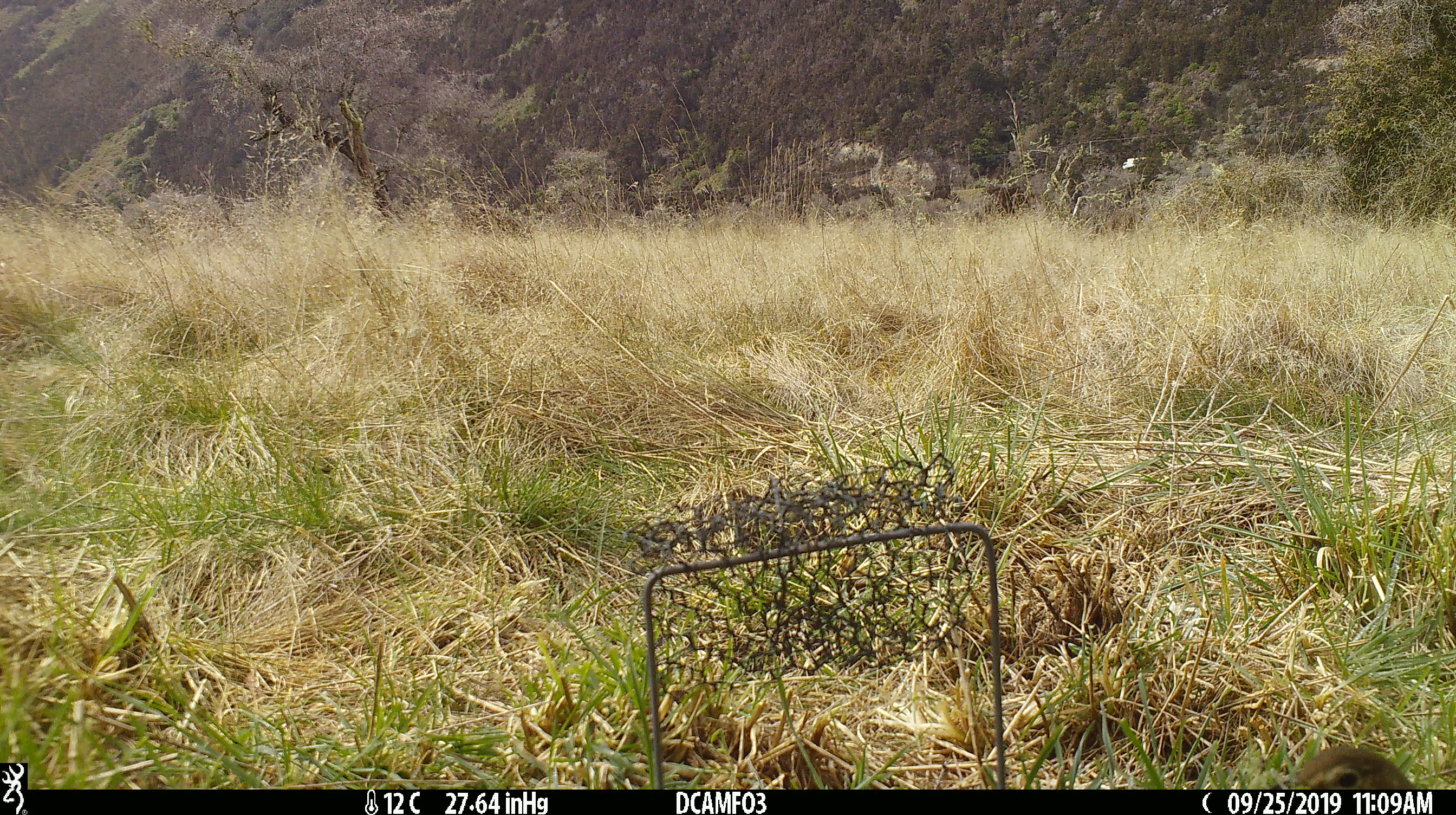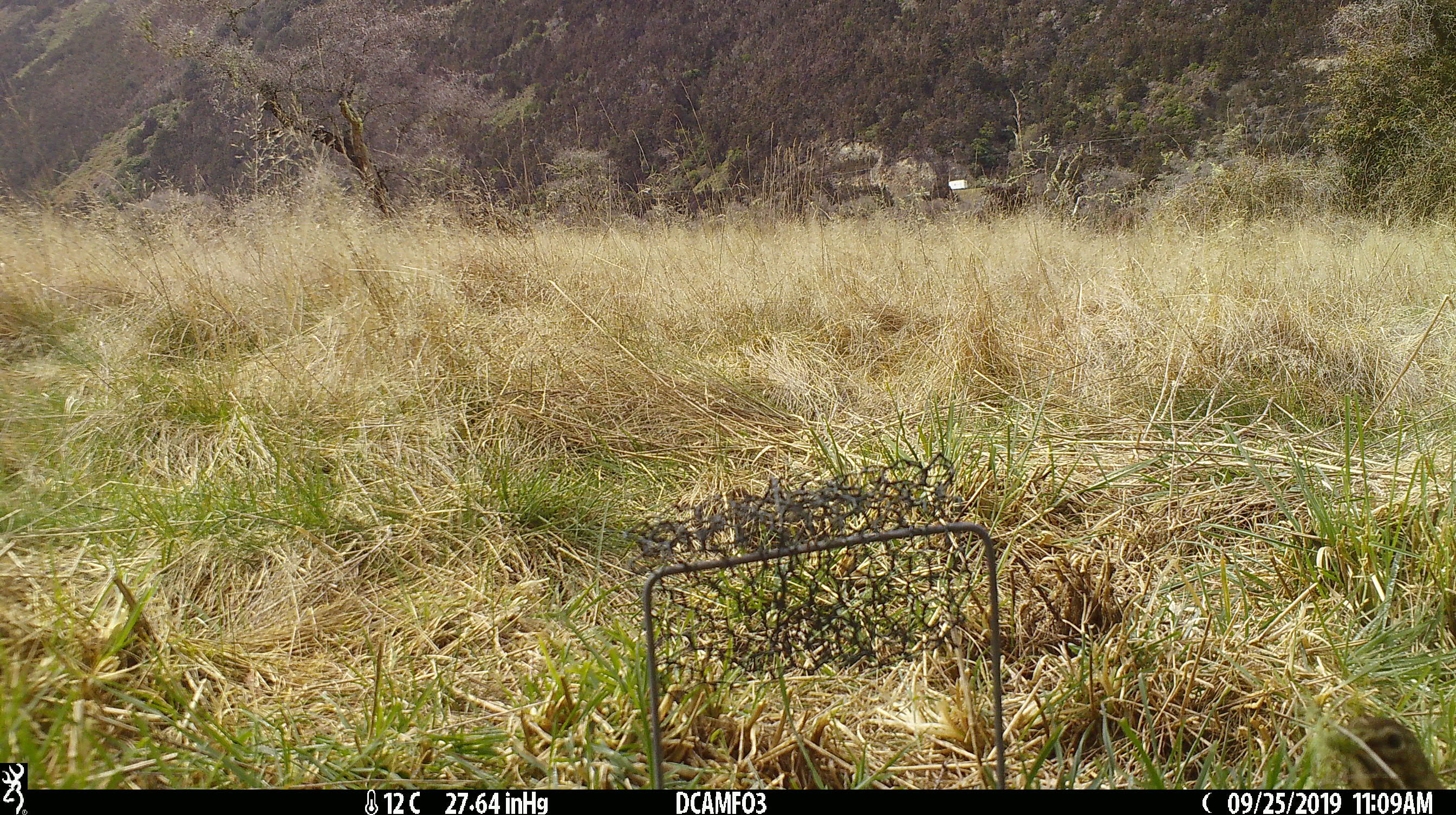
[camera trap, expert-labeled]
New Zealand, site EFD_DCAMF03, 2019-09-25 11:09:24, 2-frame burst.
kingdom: Animalia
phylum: Chordata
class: Aves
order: Passeriformes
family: Turdidae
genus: Turdus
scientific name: Turdus philomelos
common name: song thrush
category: thrush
Thrush (song thrush) (Turdus philomelos).